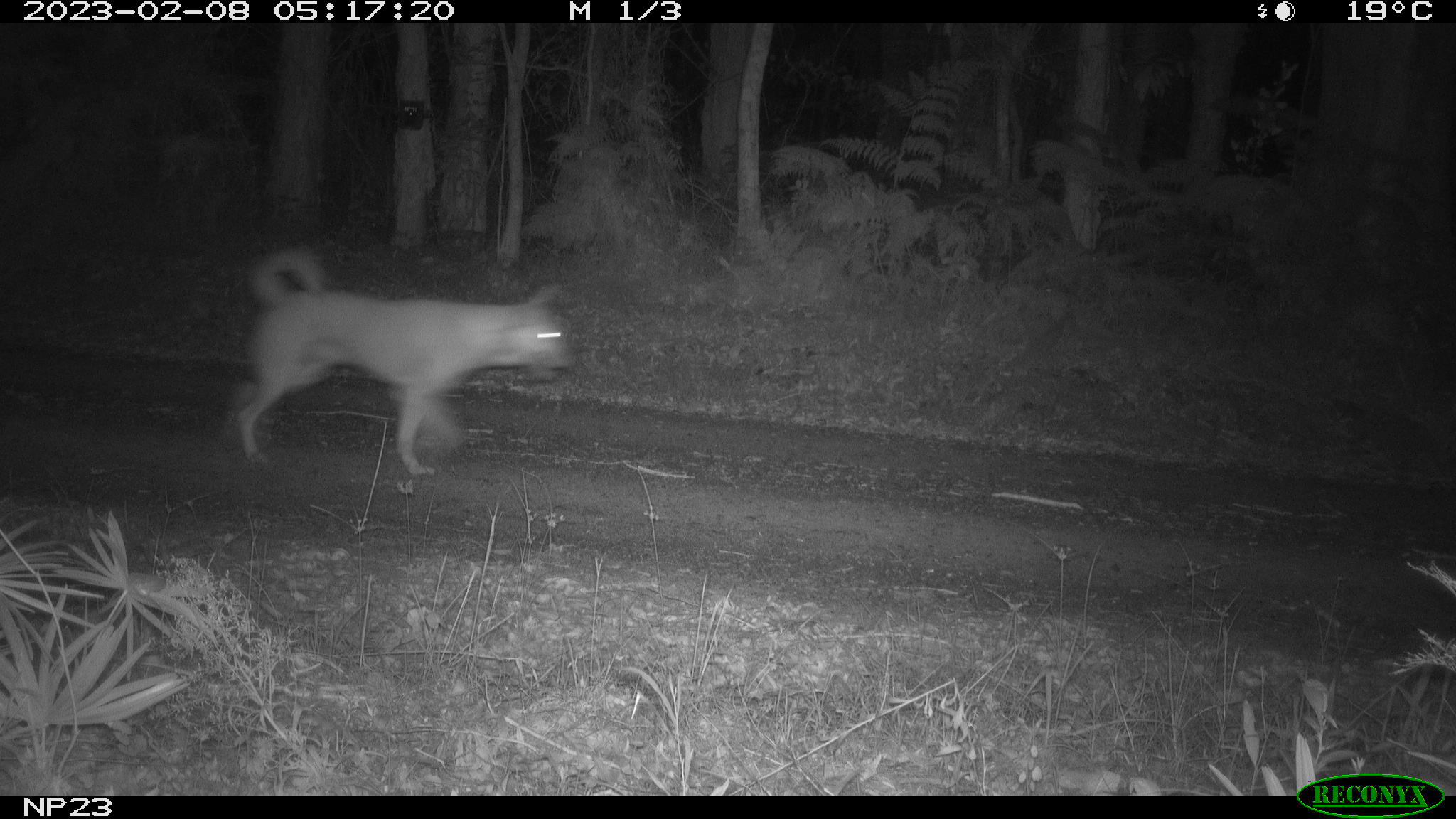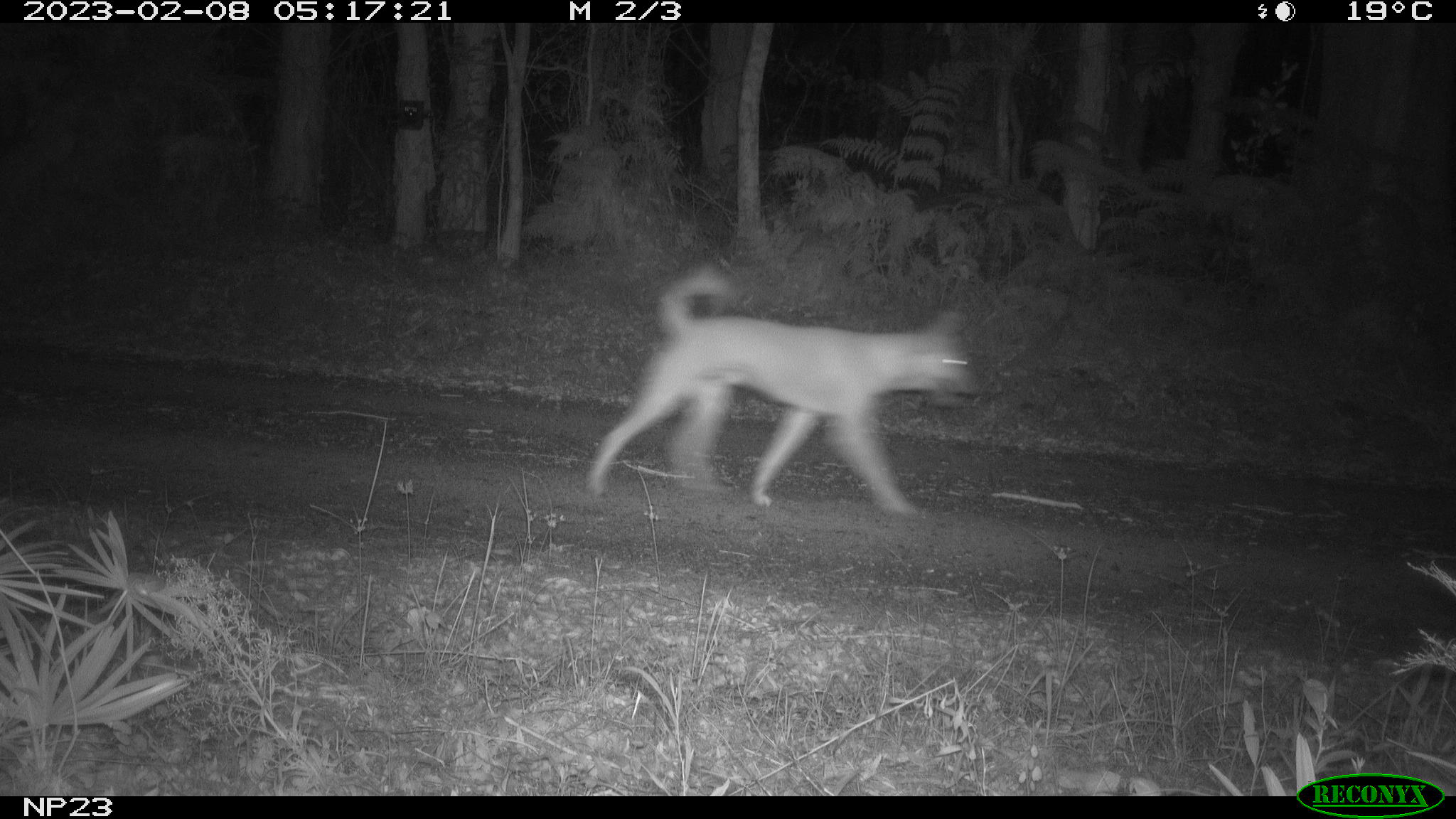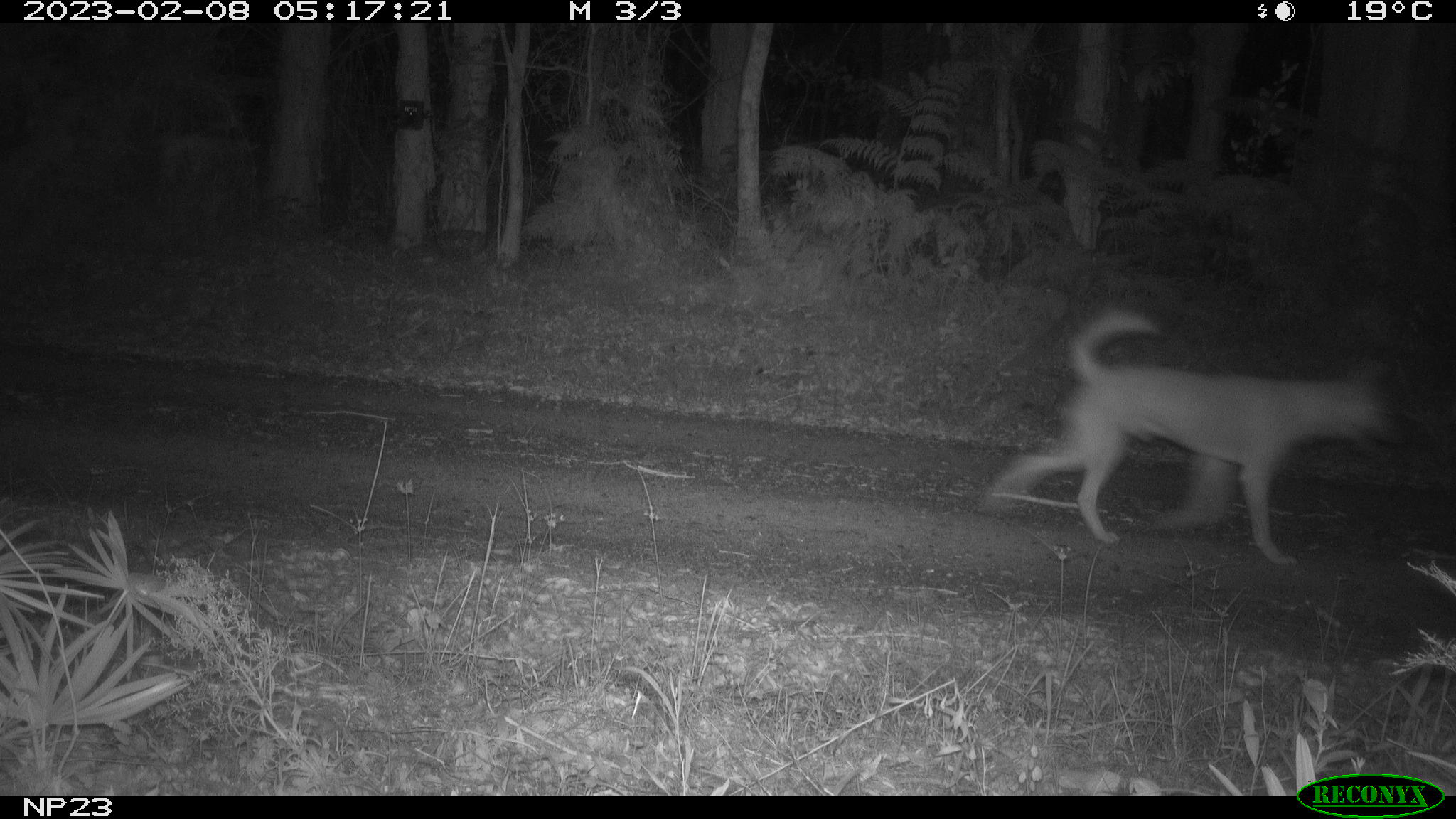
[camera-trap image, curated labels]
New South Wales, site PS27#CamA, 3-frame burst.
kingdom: Animalia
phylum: Chordata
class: Mammalia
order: Carnivora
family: Canidae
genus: Canis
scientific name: Canis familiaris dingo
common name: dingo